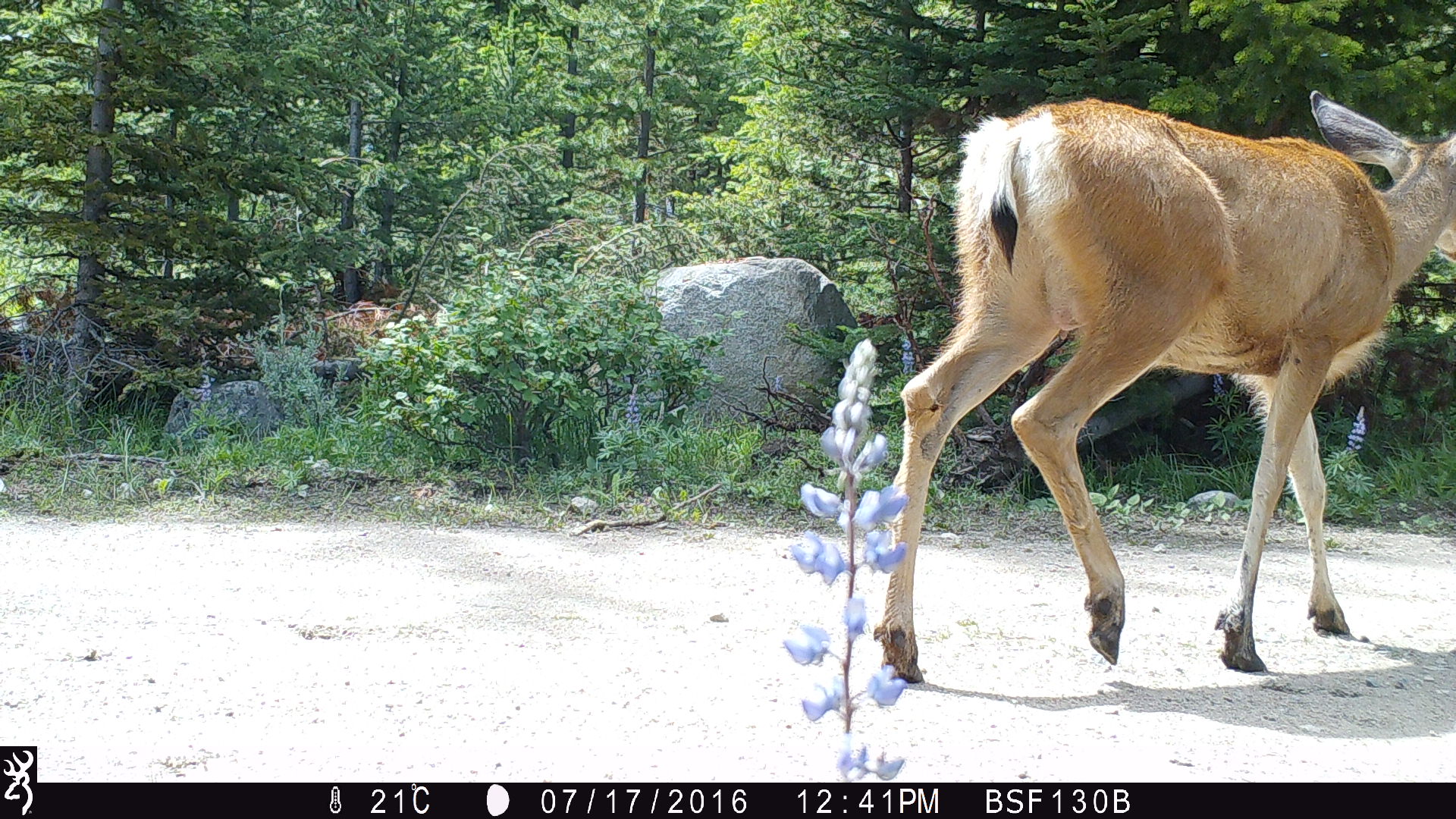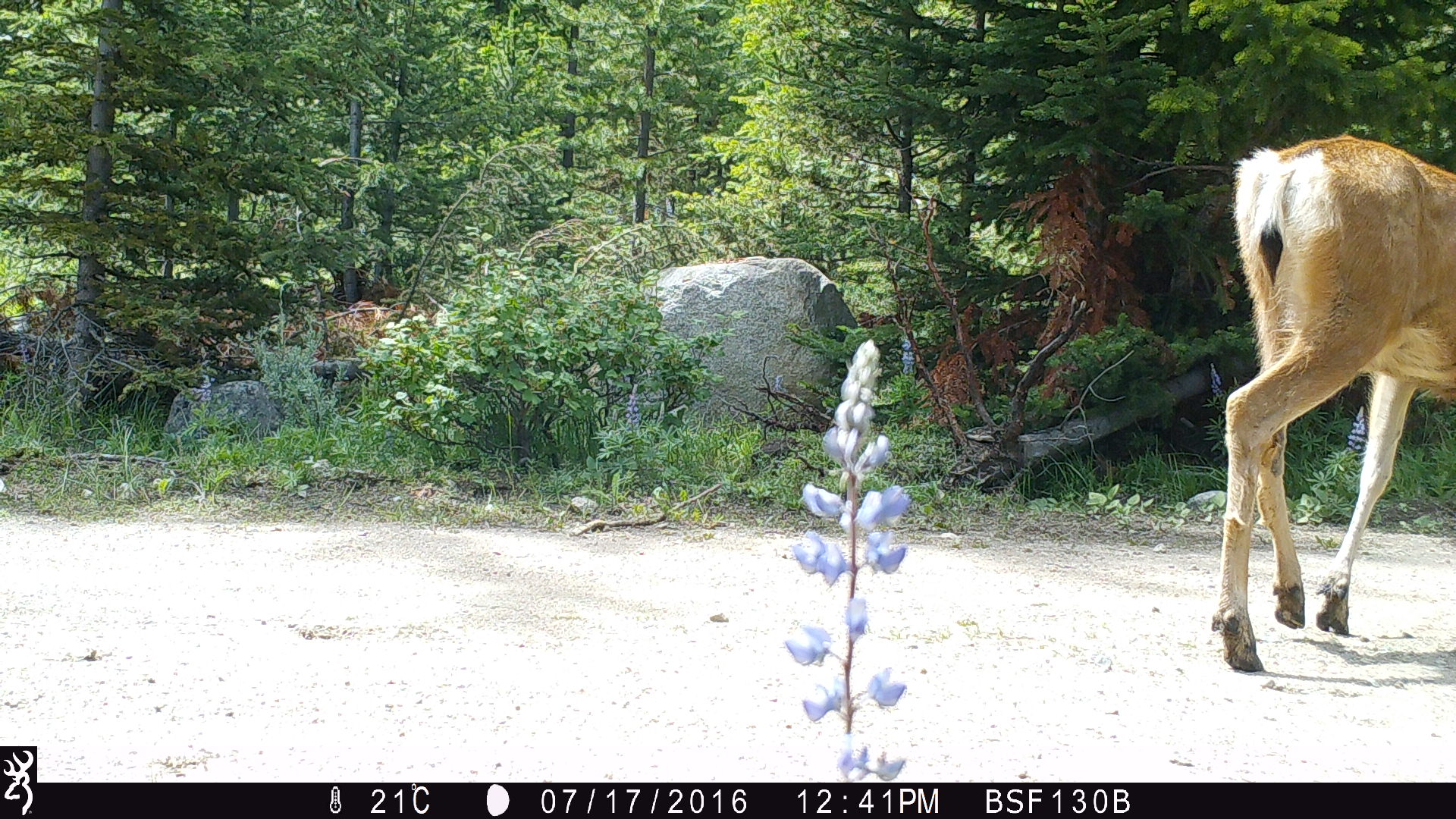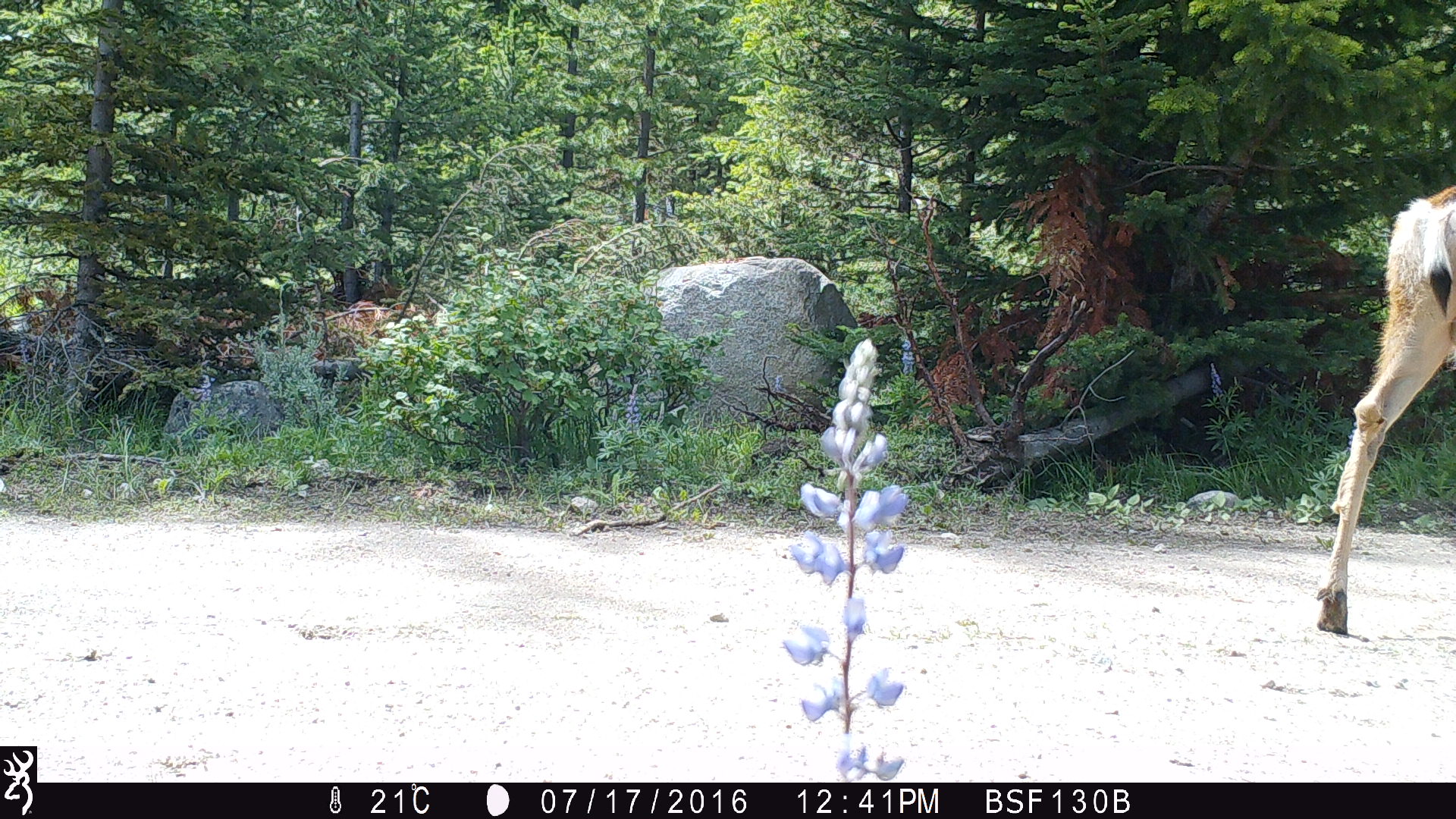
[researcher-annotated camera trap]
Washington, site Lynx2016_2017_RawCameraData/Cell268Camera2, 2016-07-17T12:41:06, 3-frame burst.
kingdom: Animalia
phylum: Chordata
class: Mammalia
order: Artiodactyla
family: Cervidae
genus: Odocoileus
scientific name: Odocoileus hemionus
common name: mule deer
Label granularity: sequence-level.